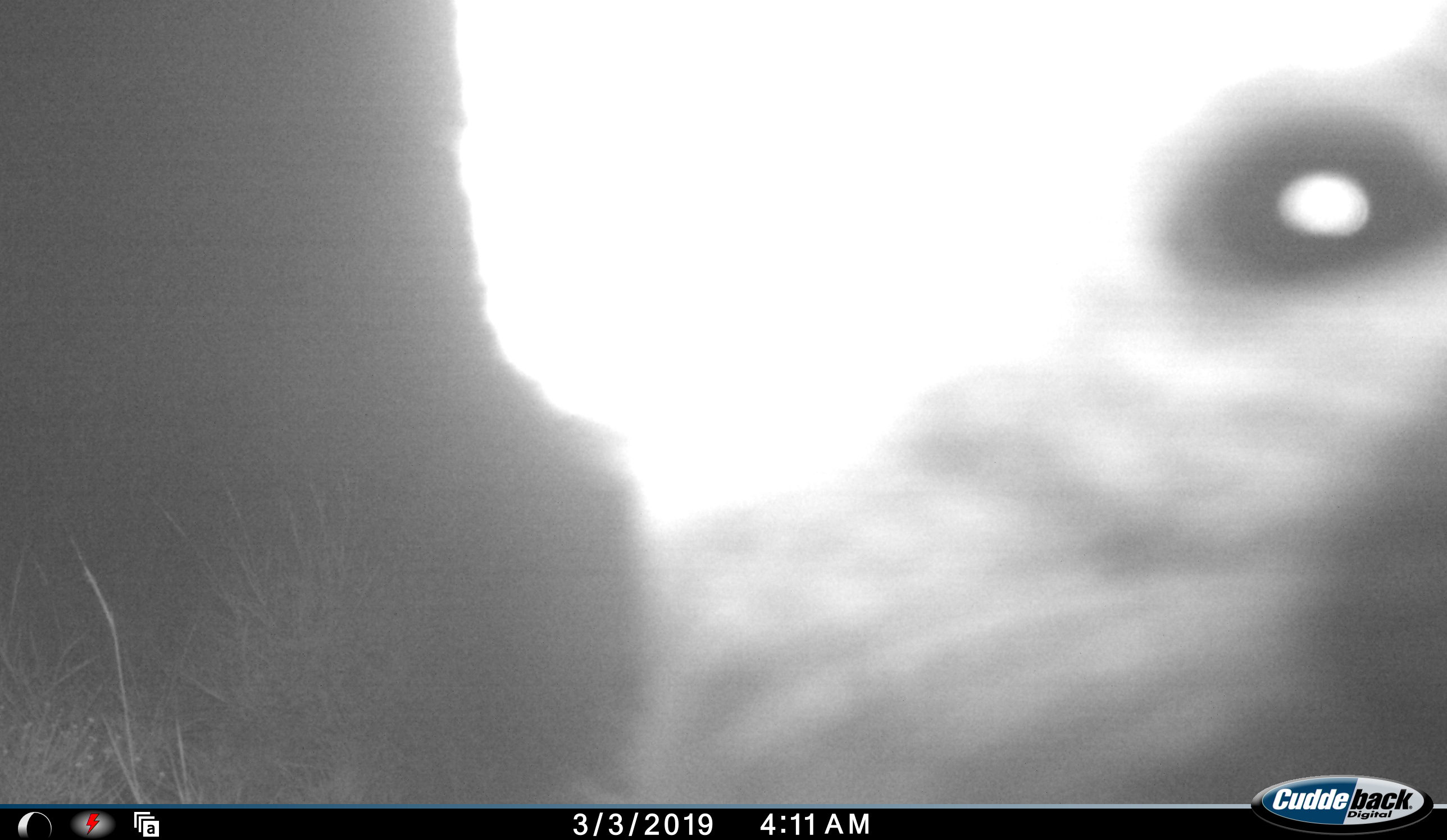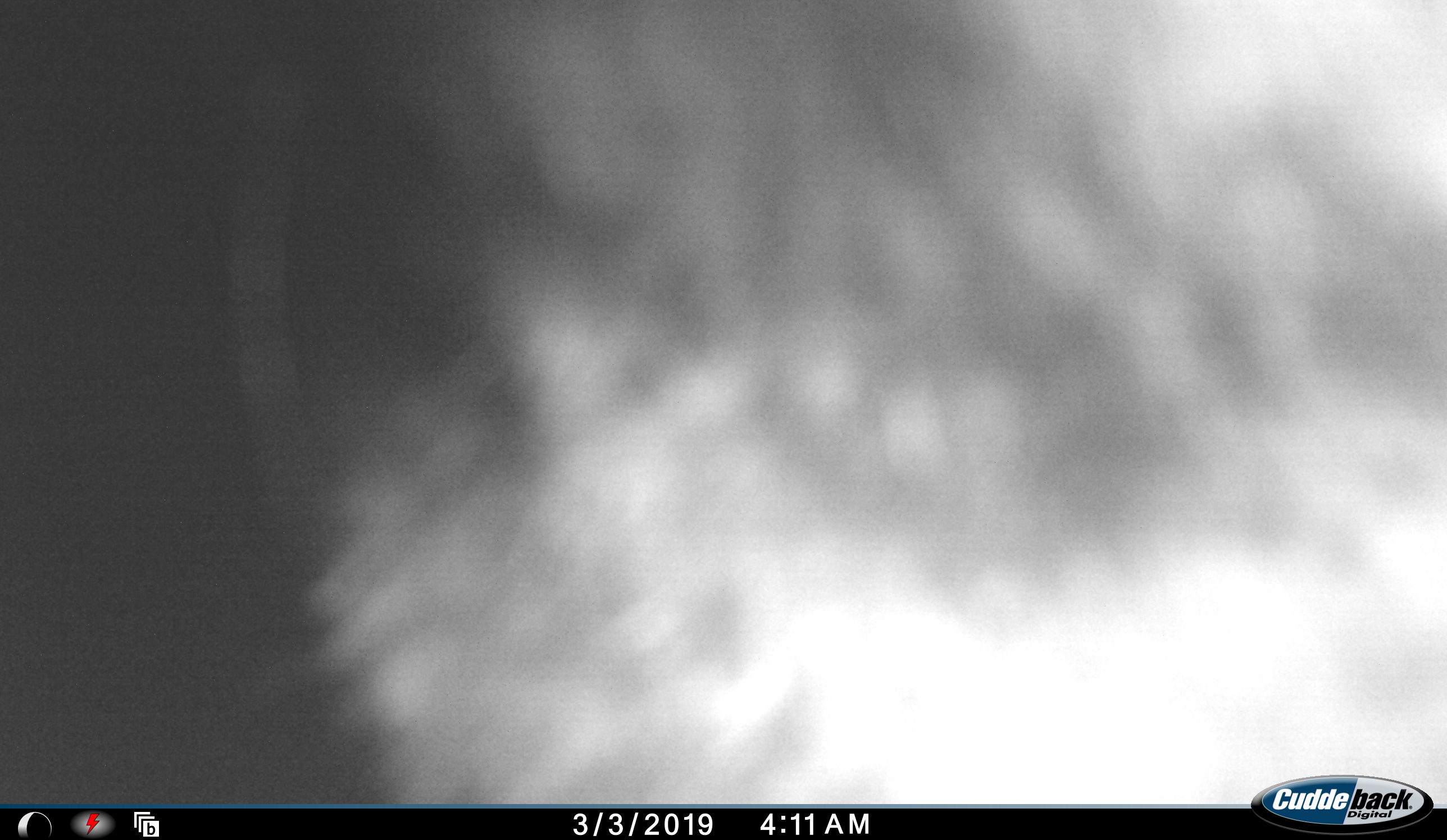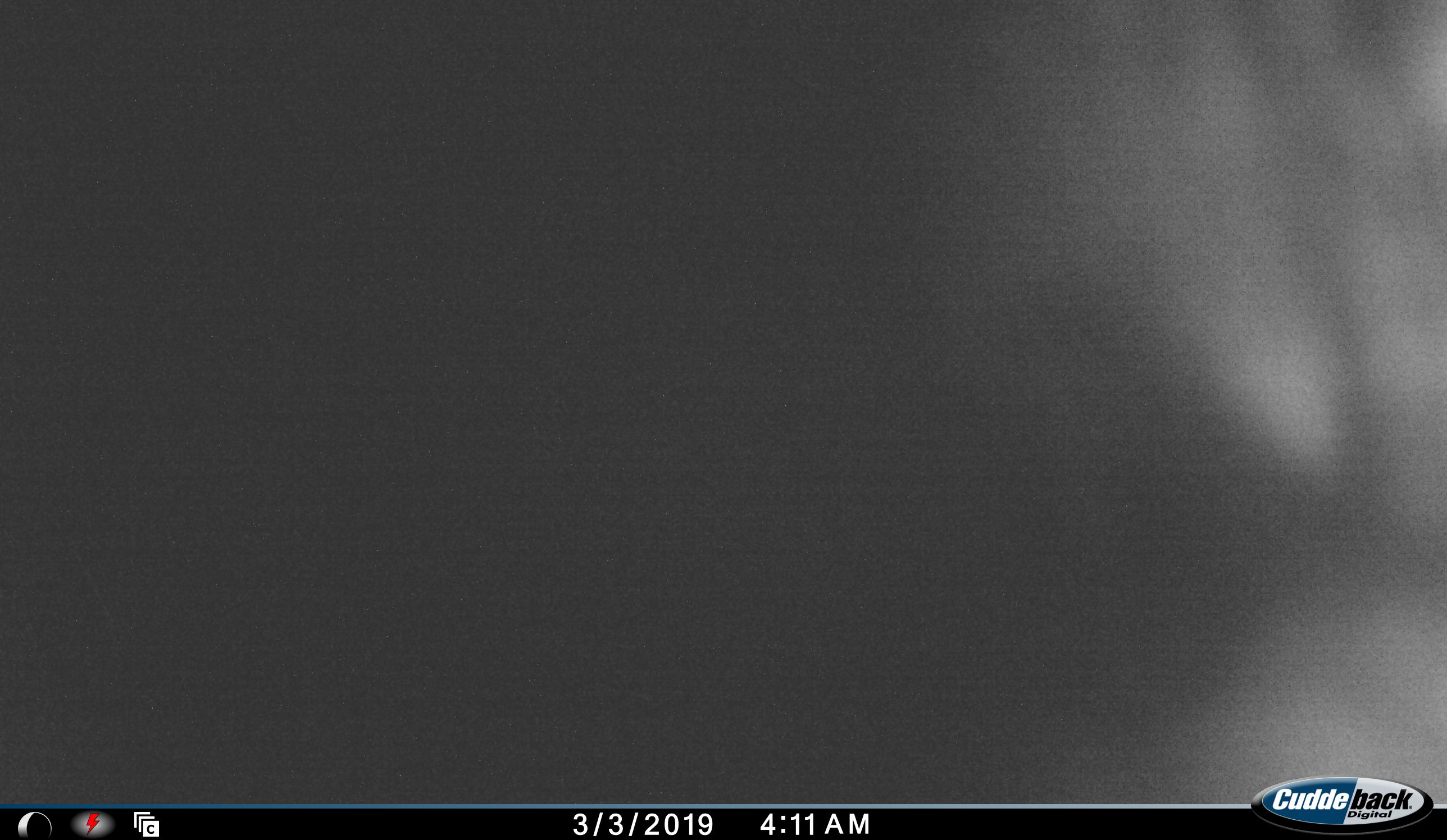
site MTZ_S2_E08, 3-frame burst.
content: unidentified animal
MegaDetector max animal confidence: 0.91